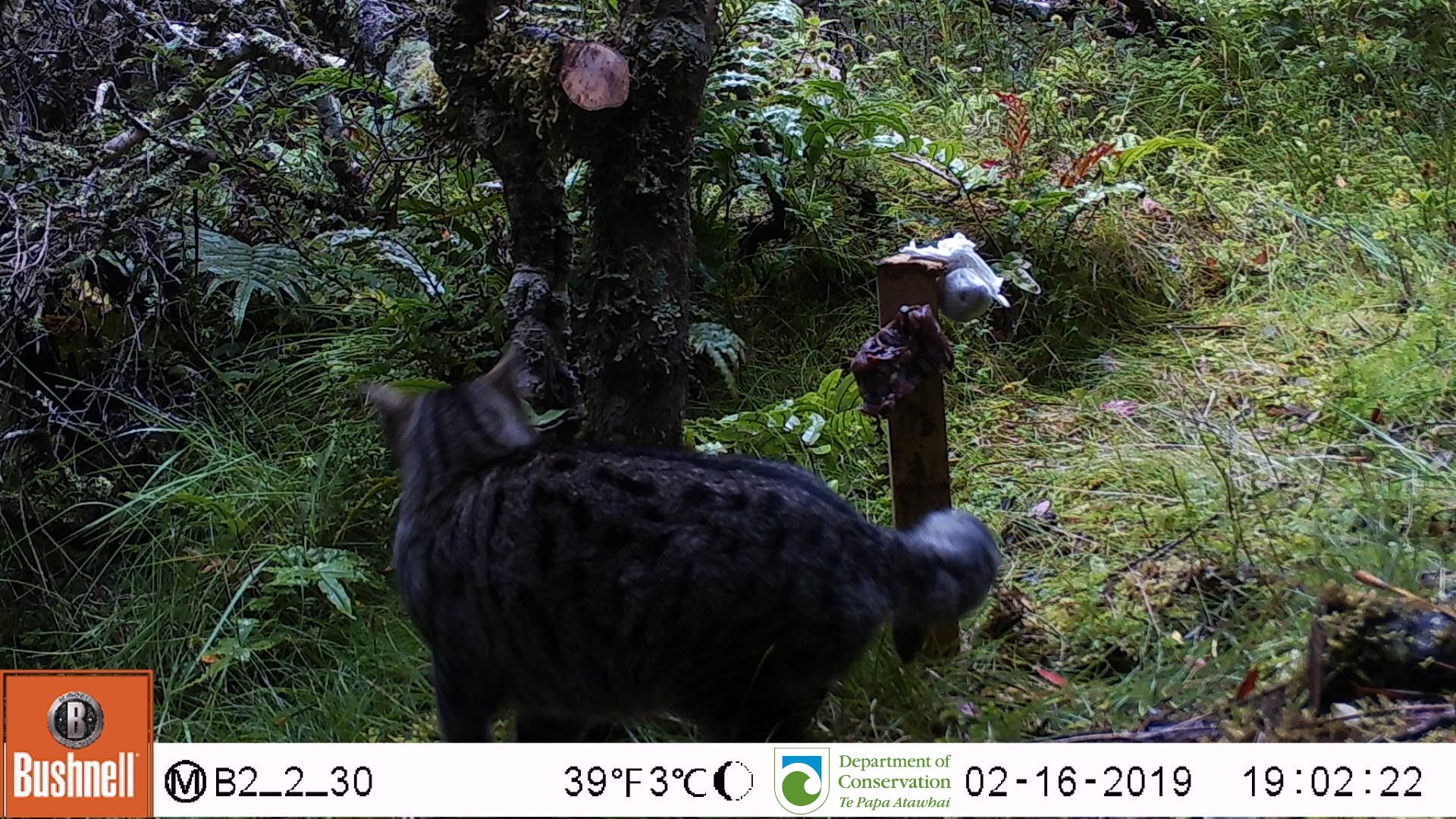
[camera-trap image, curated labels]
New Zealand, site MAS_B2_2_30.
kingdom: Animalia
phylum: Chordata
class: Mammalia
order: Carnivora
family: Felidae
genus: Felis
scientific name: Felis catus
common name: domestic cat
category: cat